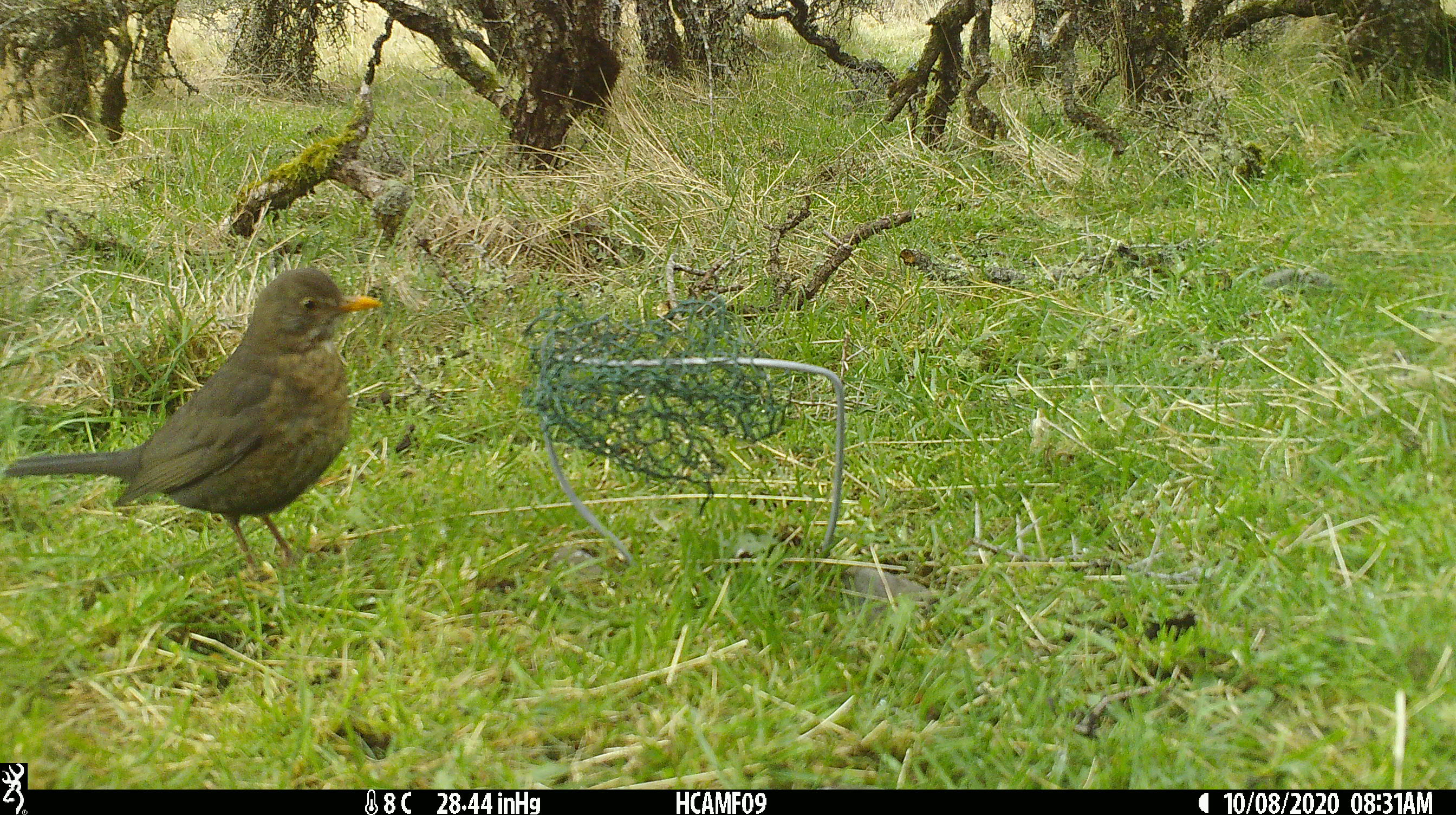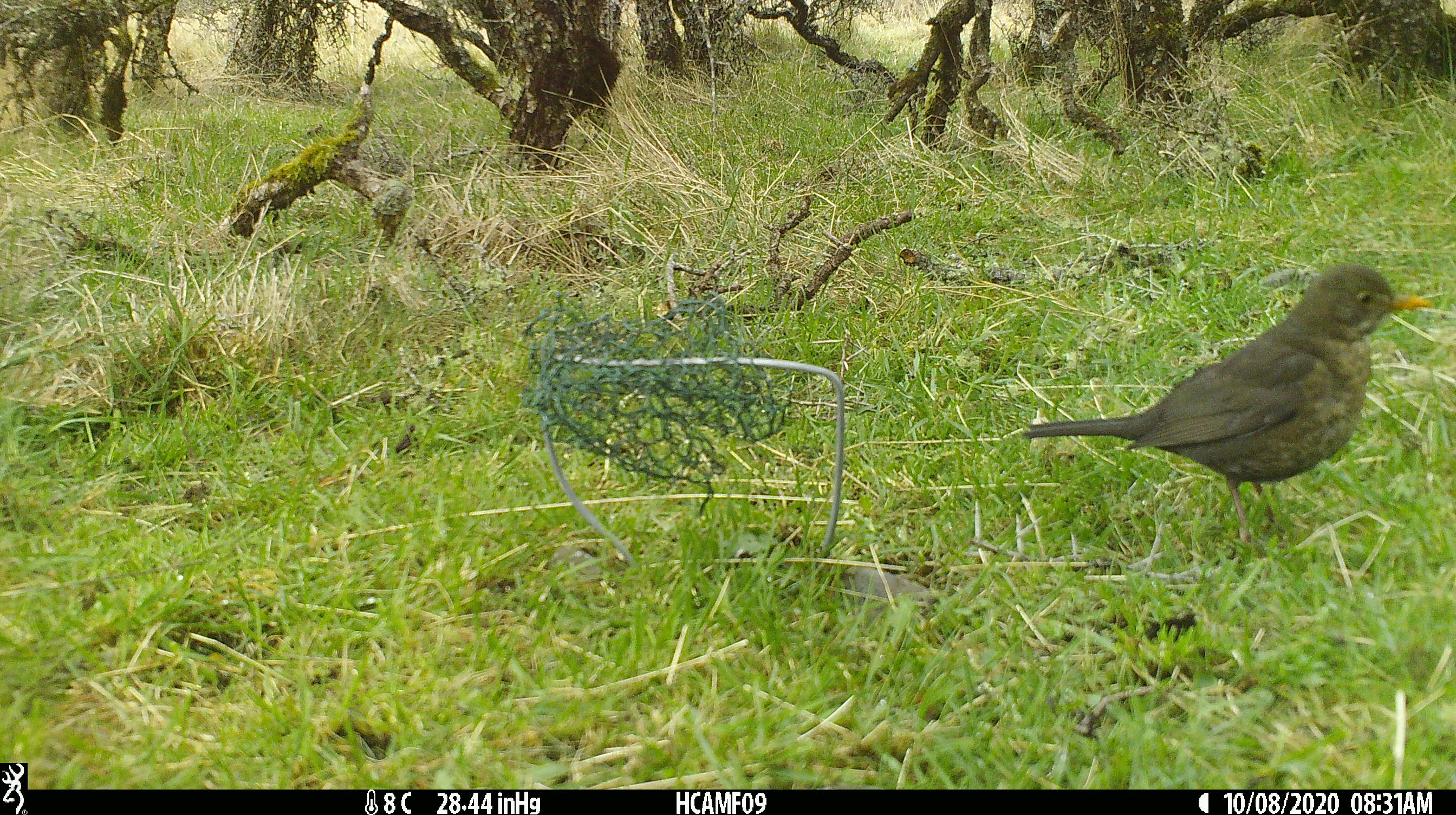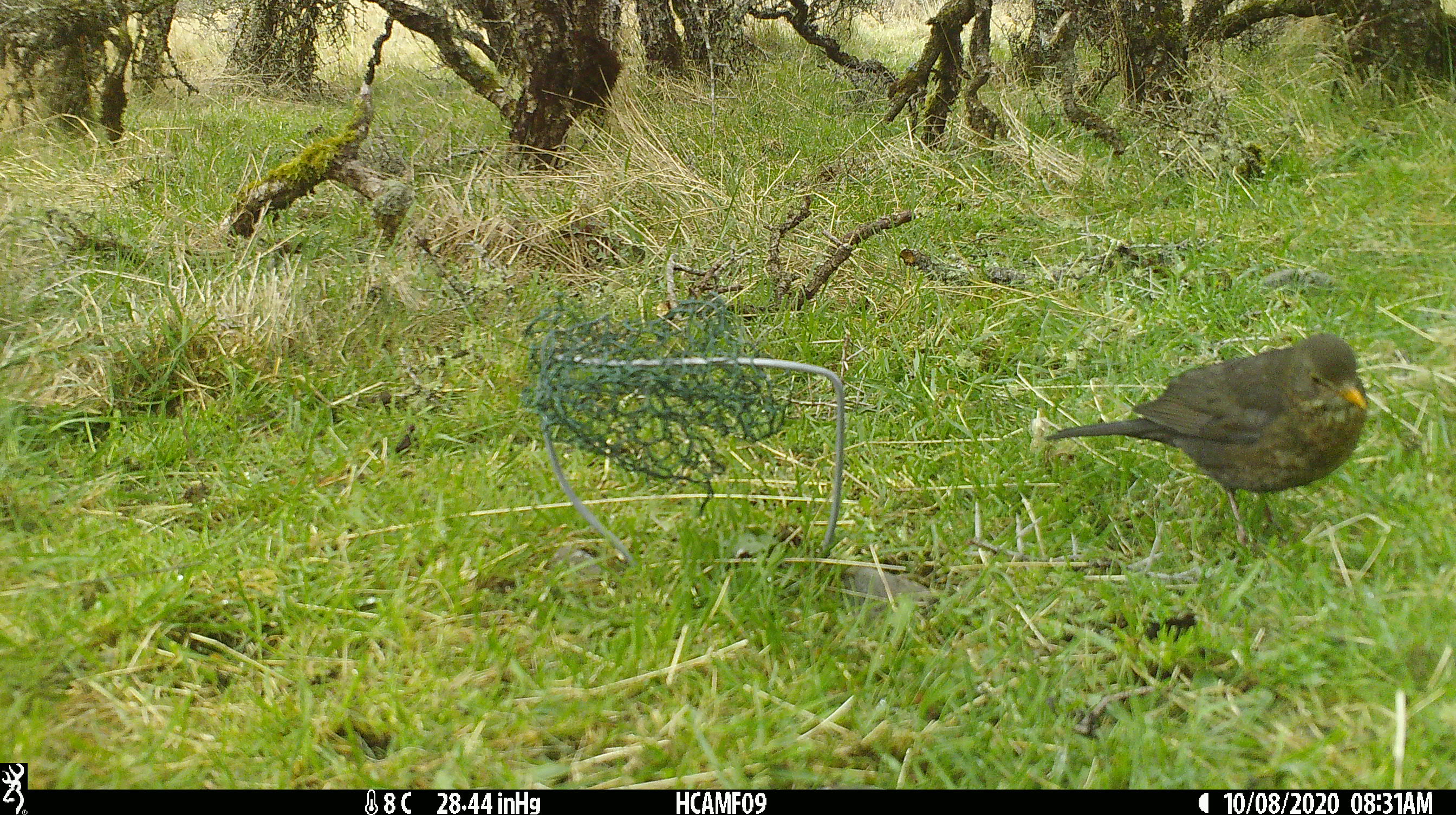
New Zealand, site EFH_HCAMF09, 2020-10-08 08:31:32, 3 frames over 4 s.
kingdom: Animalia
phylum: Chordata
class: Aves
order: Passeriformes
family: Turdidae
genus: Turdus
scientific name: Turdus merula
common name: eurasian blackbird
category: blackbird